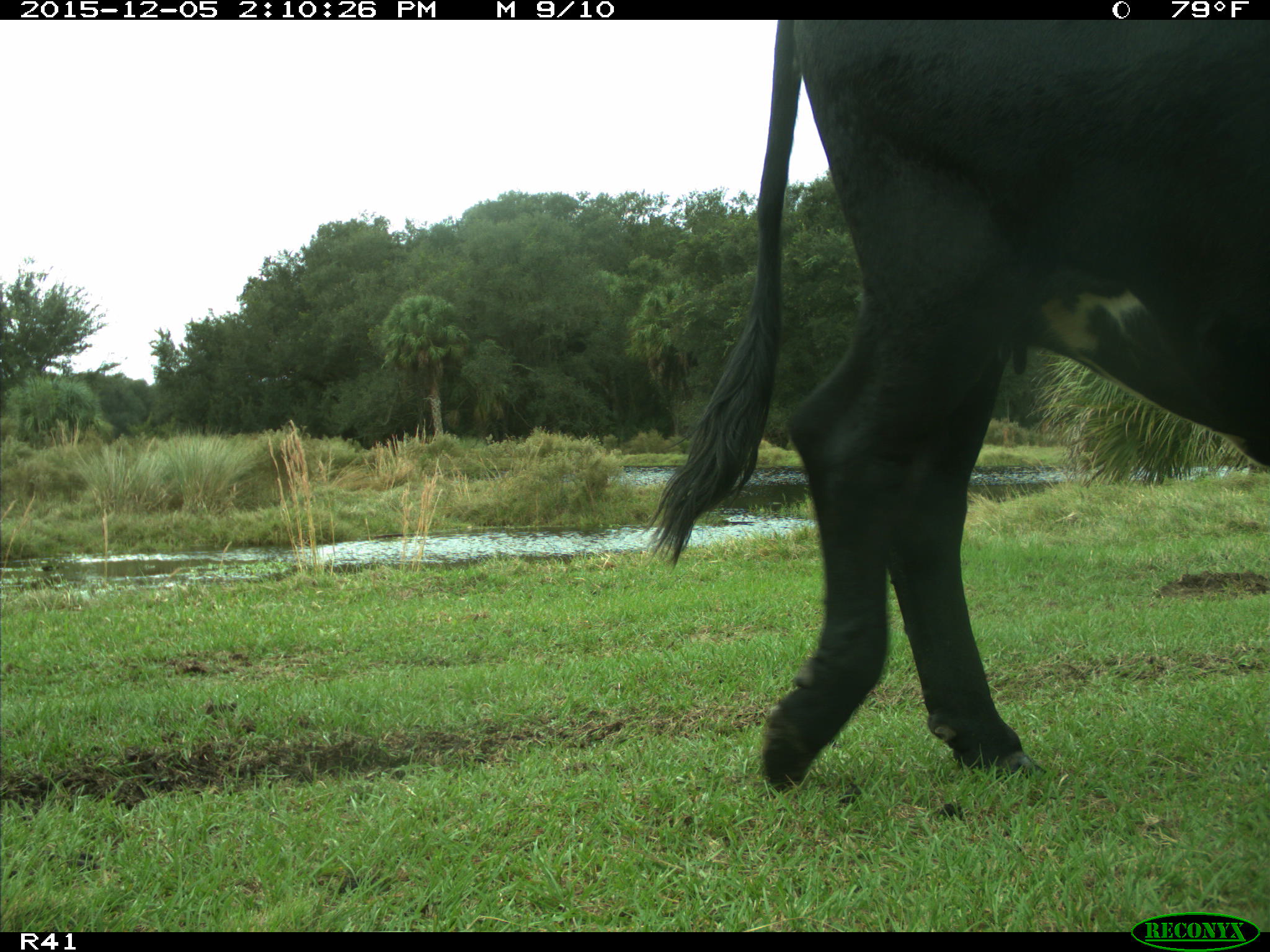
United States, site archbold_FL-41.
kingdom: Animalia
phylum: Chordata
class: Mammalia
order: Artiodactyla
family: Bovidae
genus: Bos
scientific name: Bos taurus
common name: domestic cow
Bos taurus (domestic cow).